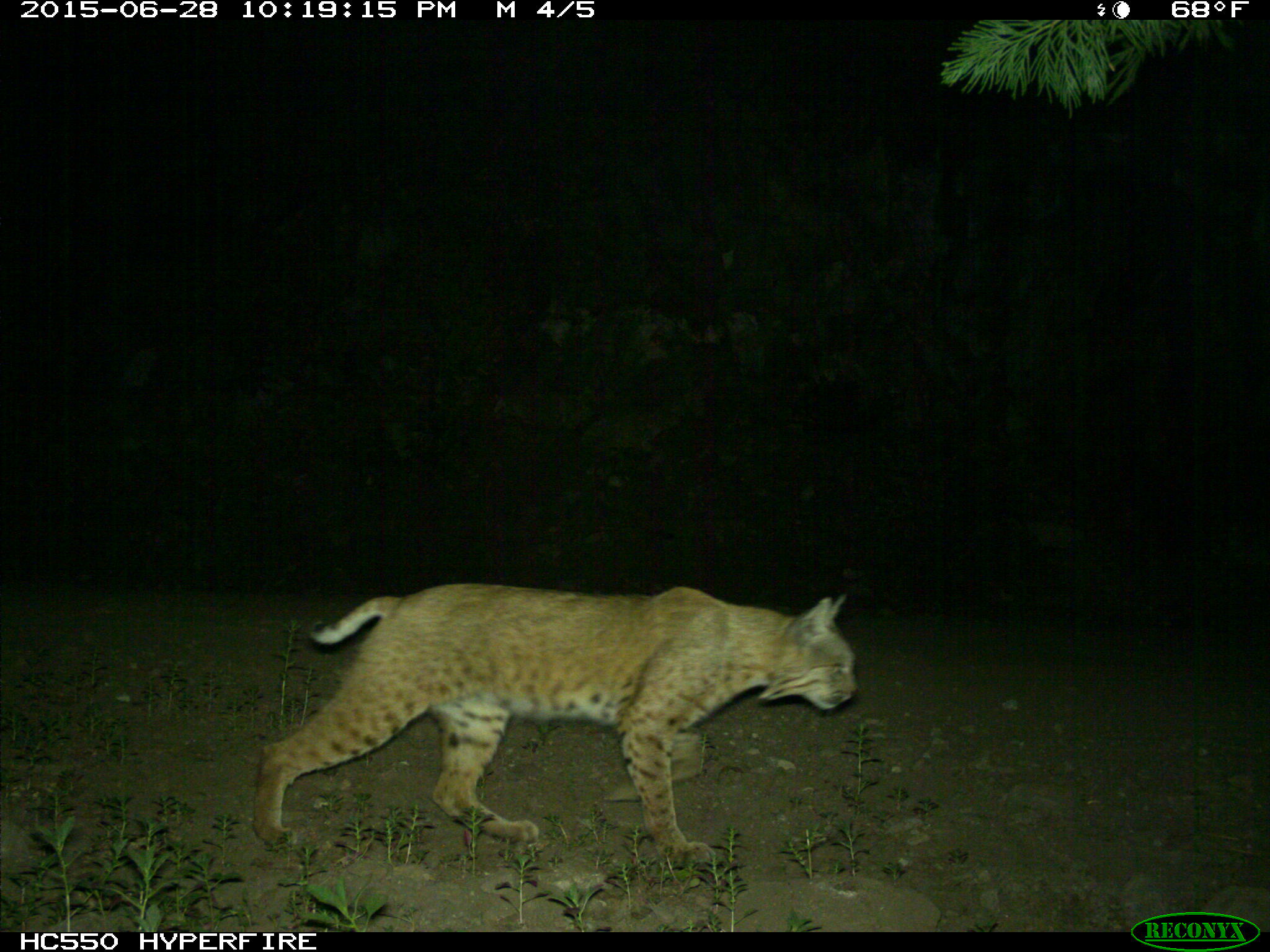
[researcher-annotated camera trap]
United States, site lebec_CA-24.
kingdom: Animalia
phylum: Chordata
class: Mammalia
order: Carnivora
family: Felidae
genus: Lynx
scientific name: Lynx rufus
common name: bobcat